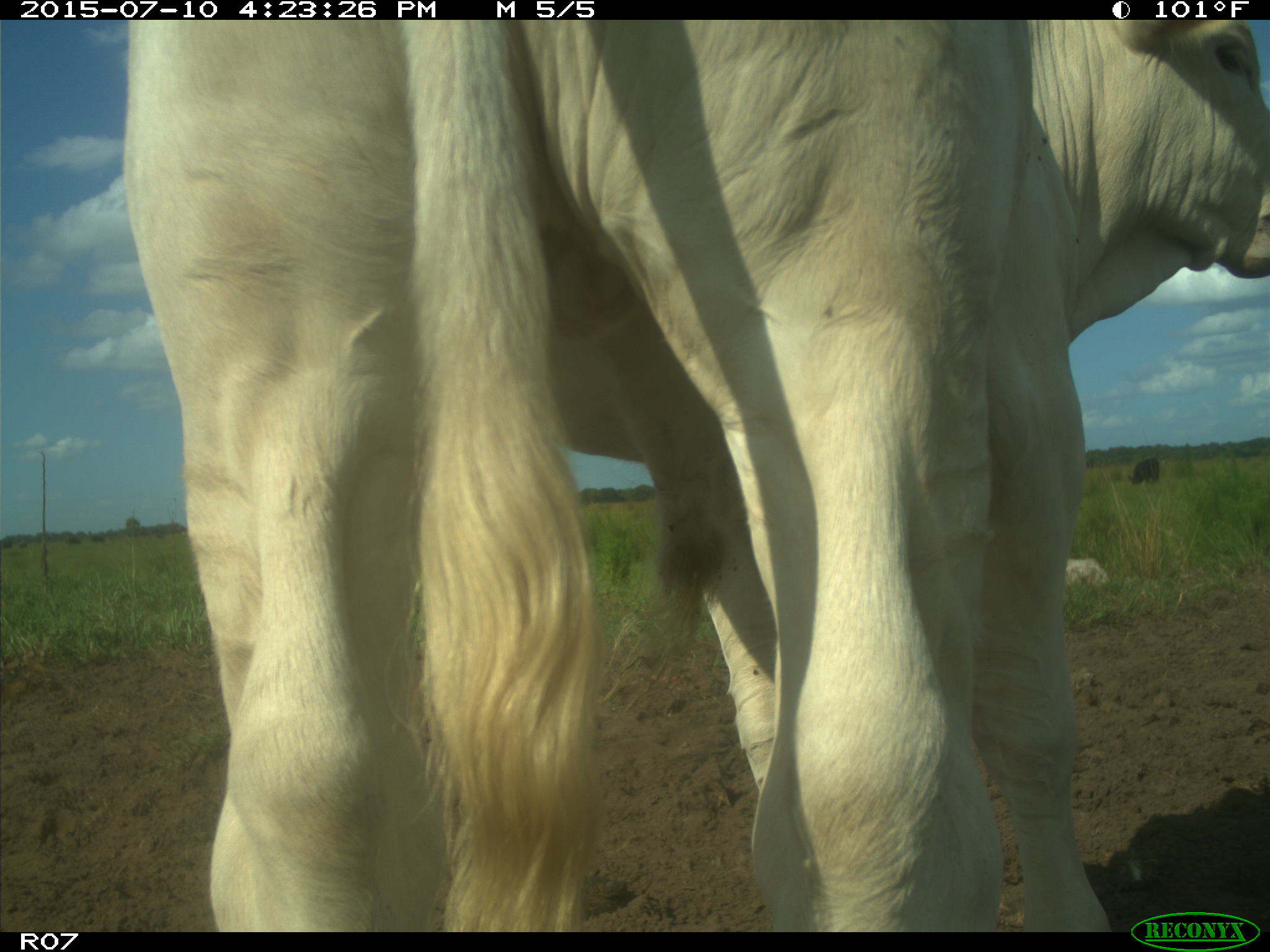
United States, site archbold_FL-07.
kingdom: Animalia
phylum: Chordata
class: Mammalia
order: Artiodactyla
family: Bovidae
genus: Bos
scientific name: Bos taurus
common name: domestic cow